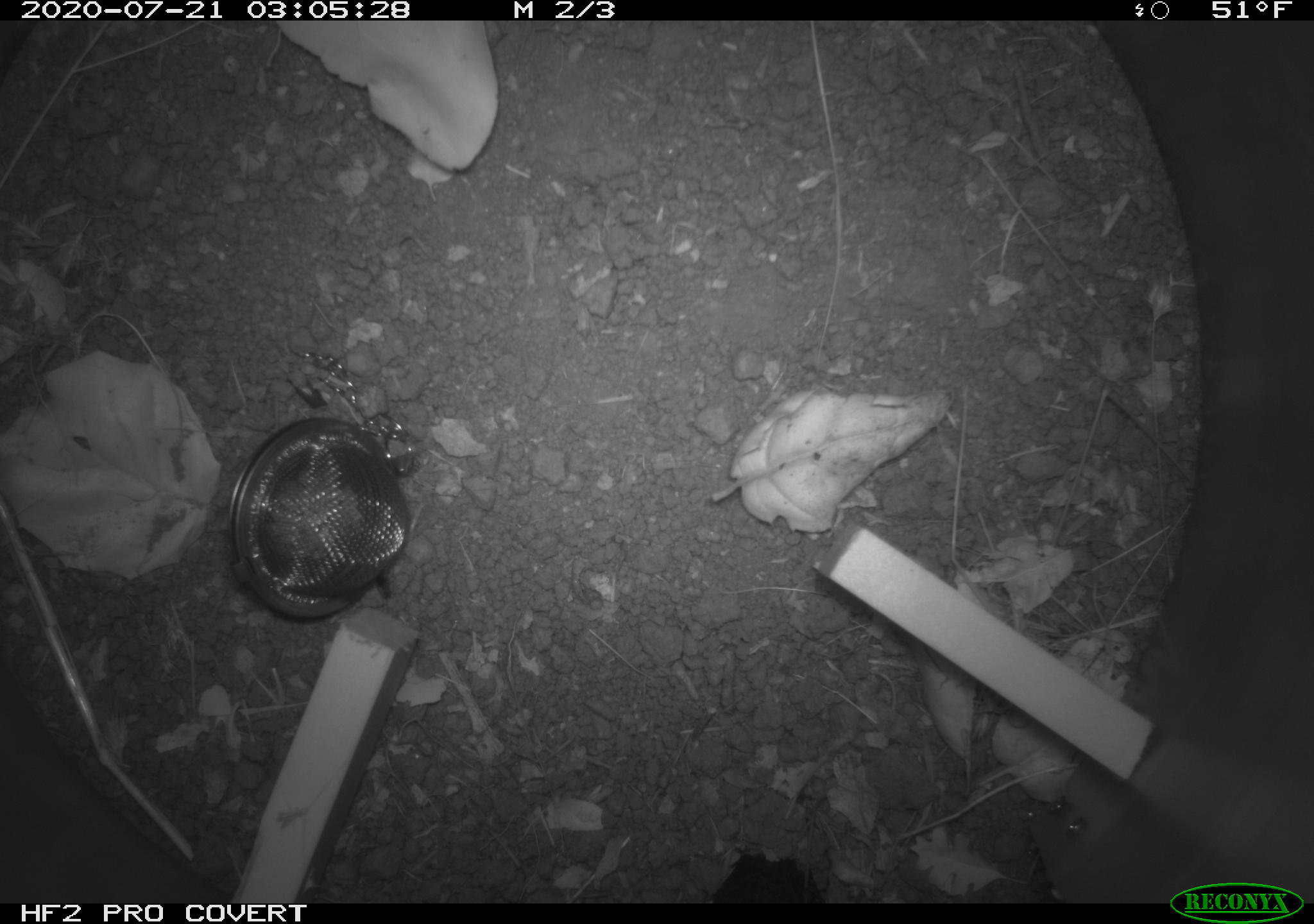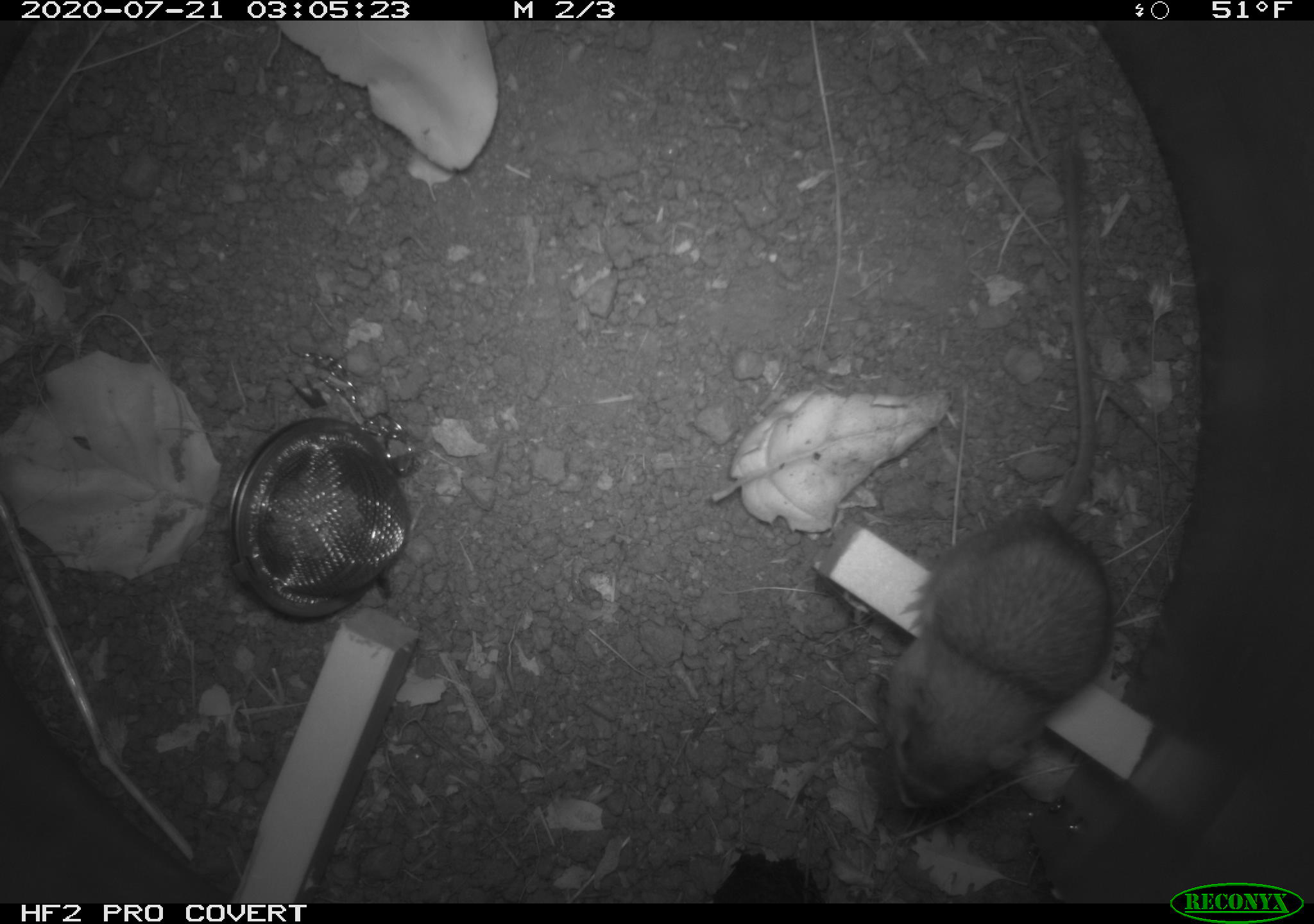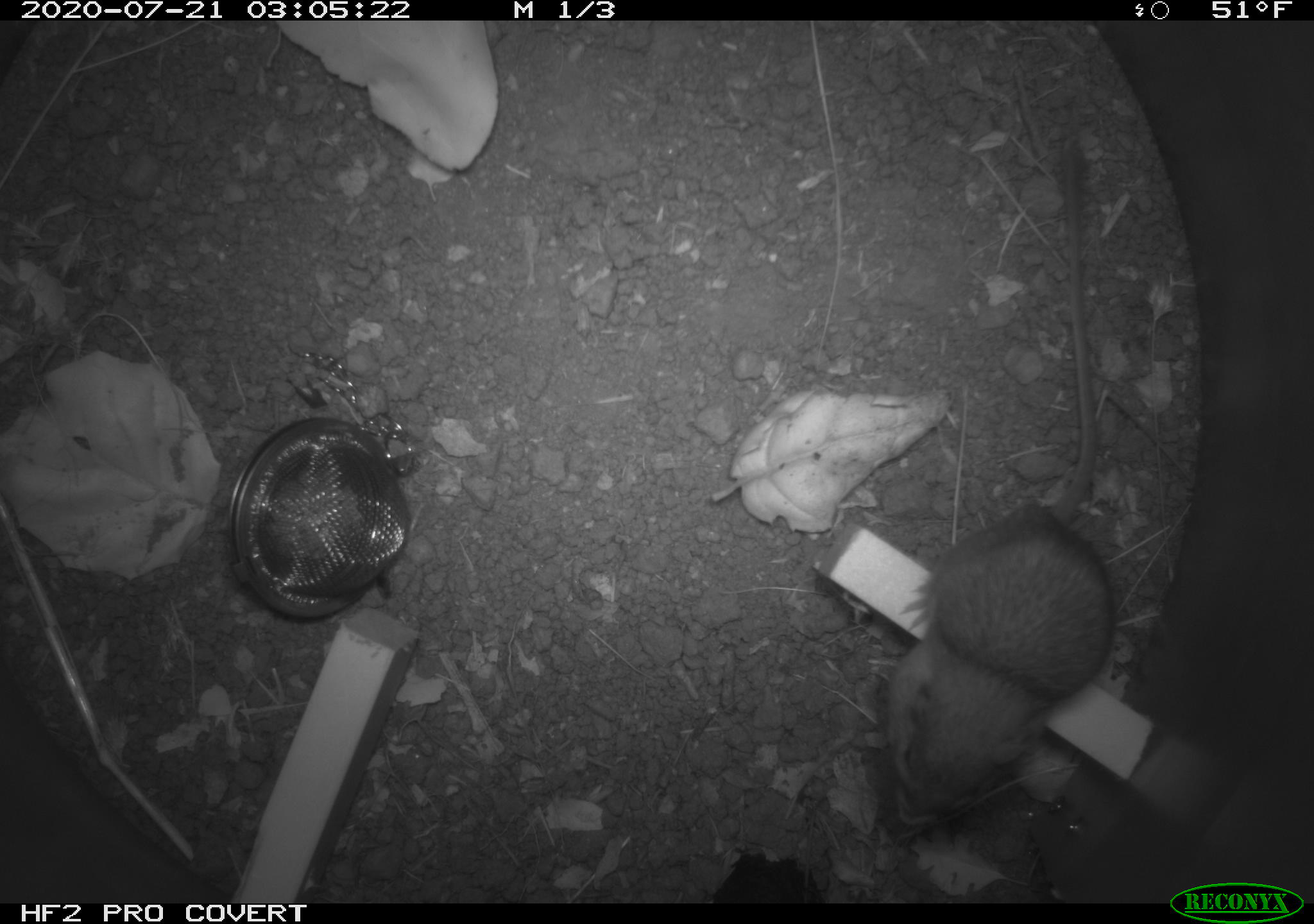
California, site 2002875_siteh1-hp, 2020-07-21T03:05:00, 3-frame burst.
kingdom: Animalia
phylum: Chordata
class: Mammalia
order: Rodentia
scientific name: Rodentia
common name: rodent